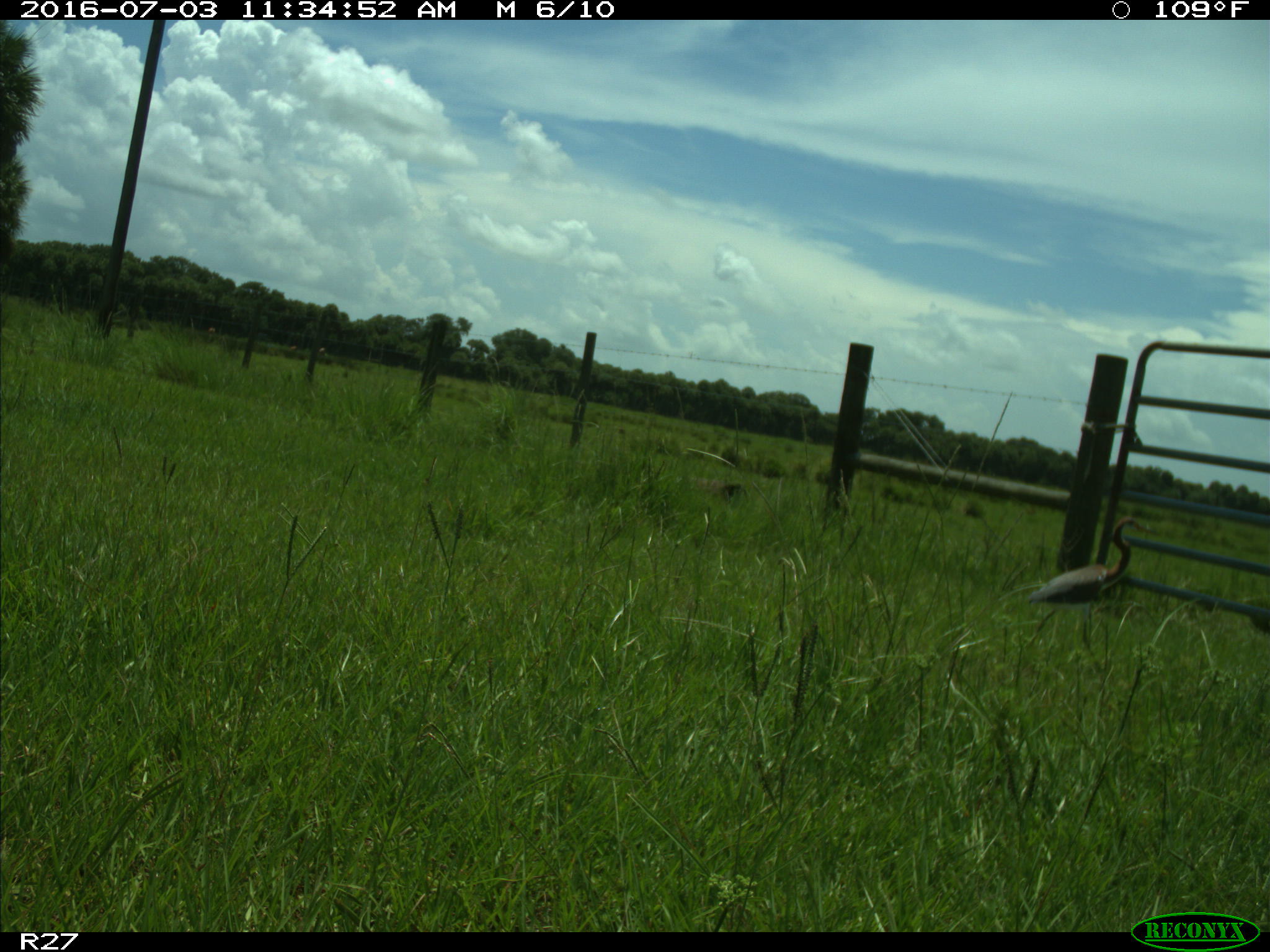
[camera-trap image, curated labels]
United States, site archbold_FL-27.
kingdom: Animalia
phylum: Chordata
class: Aves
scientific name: Aves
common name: birds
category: unidentified bird